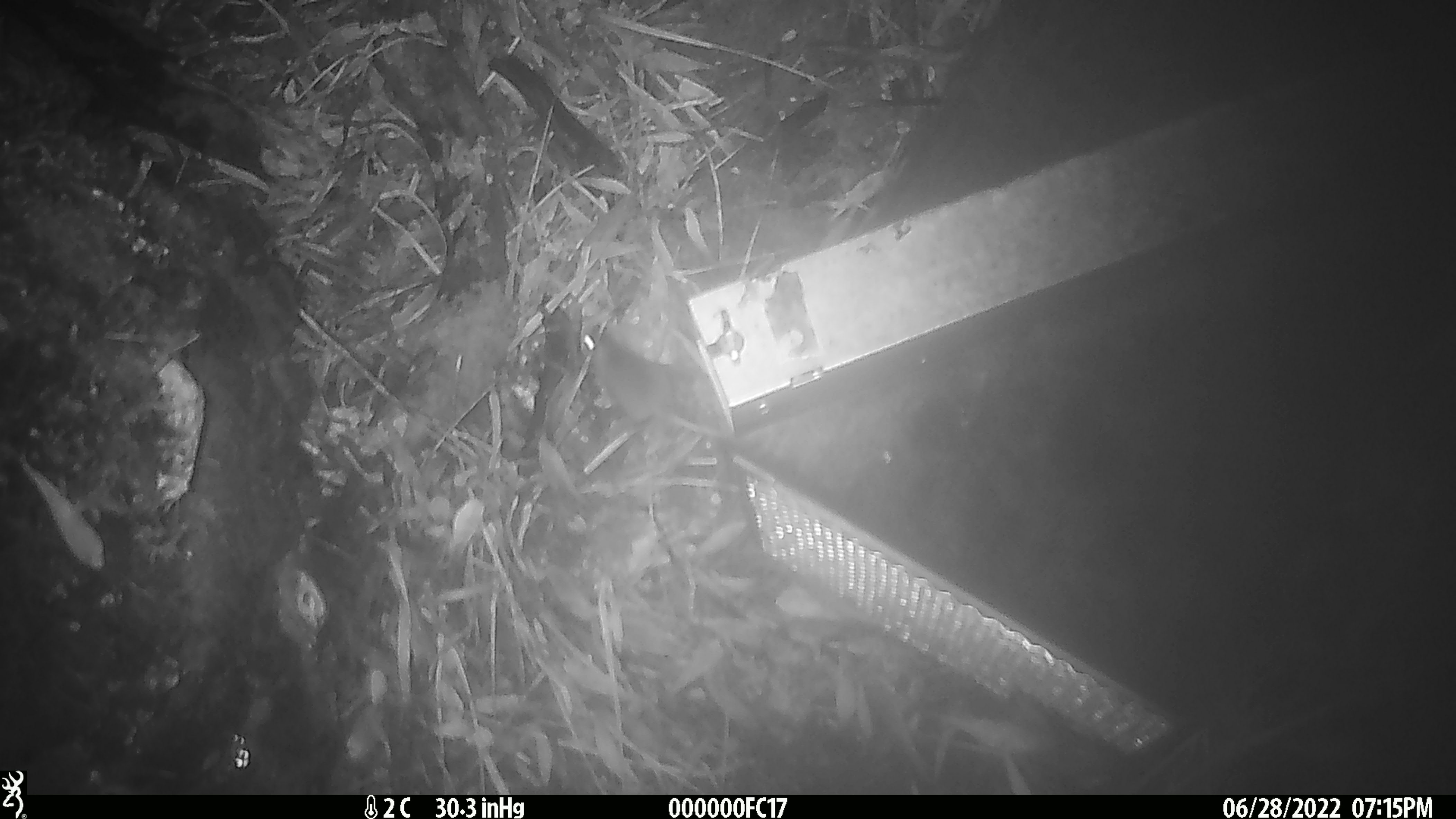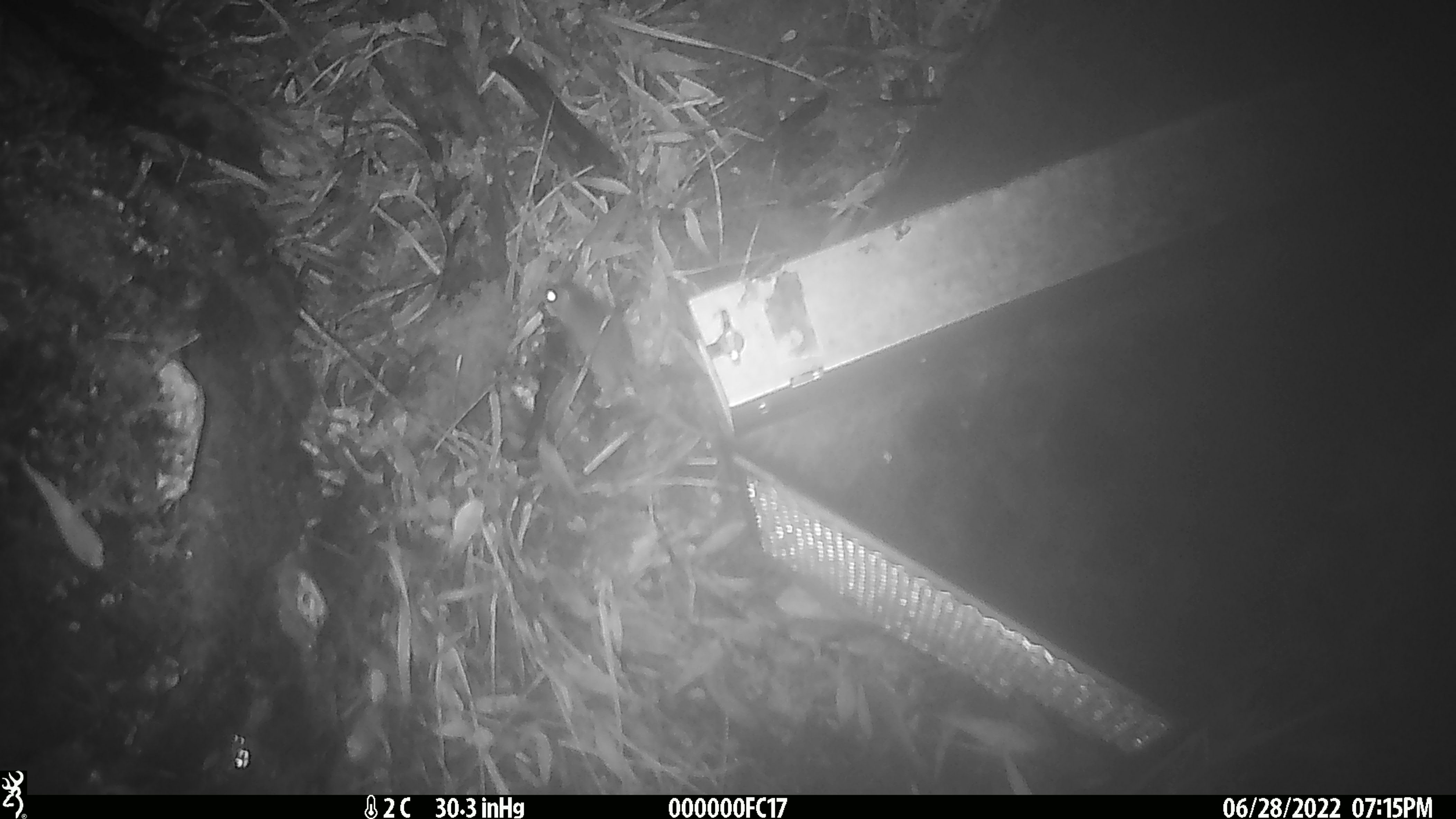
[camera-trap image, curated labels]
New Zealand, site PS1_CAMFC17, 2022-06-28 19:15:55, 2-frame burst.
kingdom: Animalia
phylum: Chordata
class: Mammalia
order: Rodentia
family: Muridae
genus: Mus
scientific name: Mus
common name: mouse